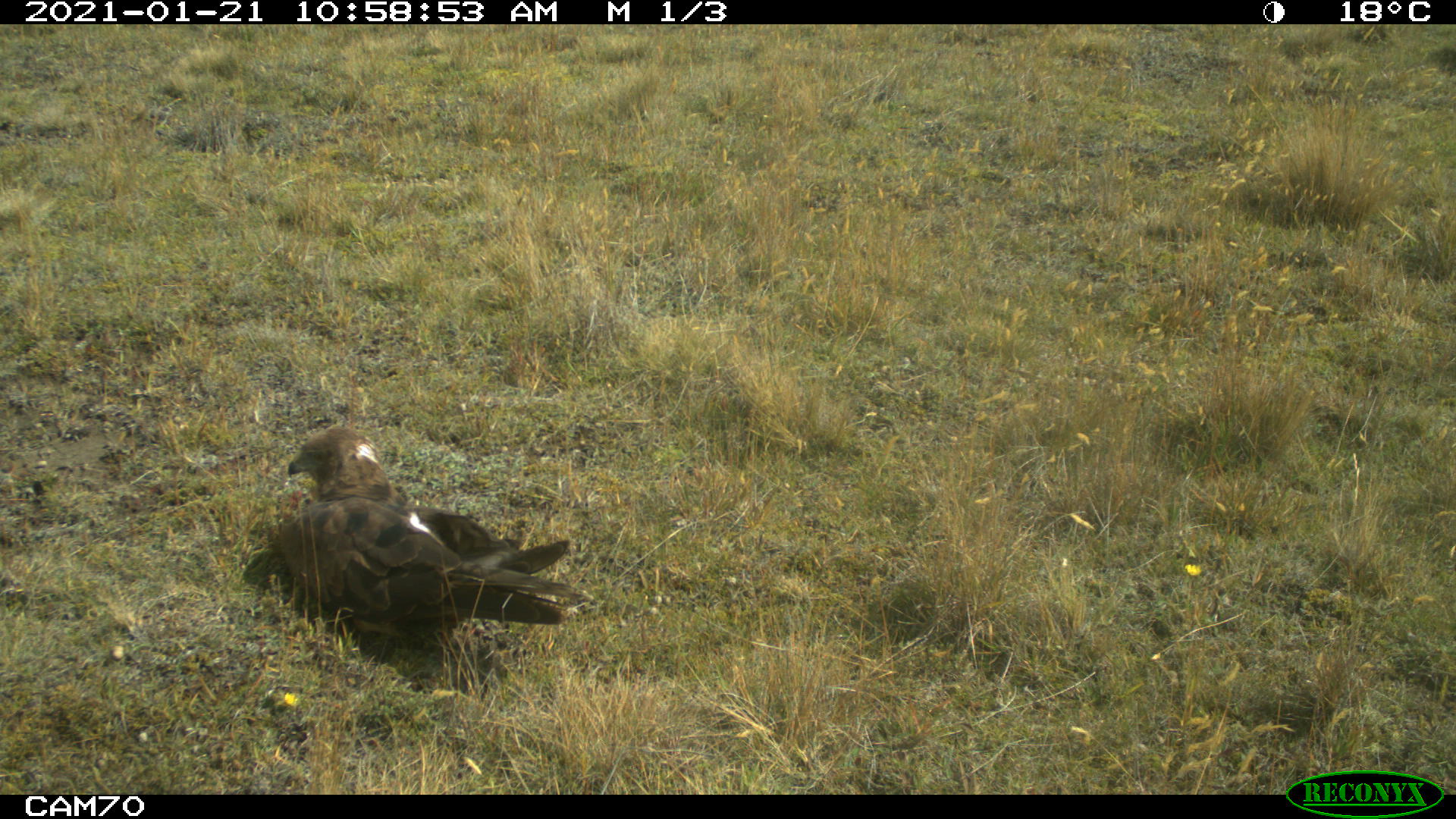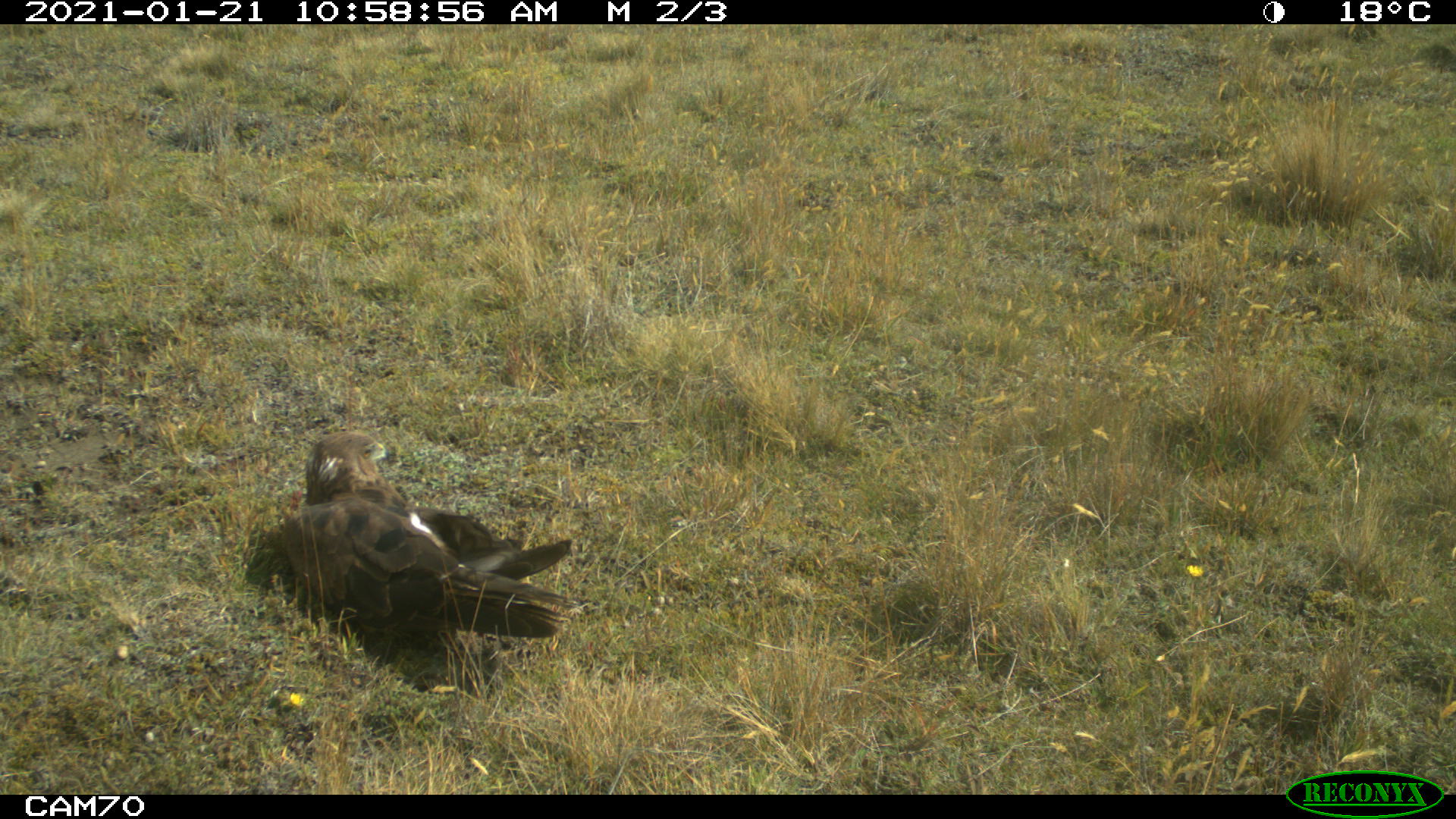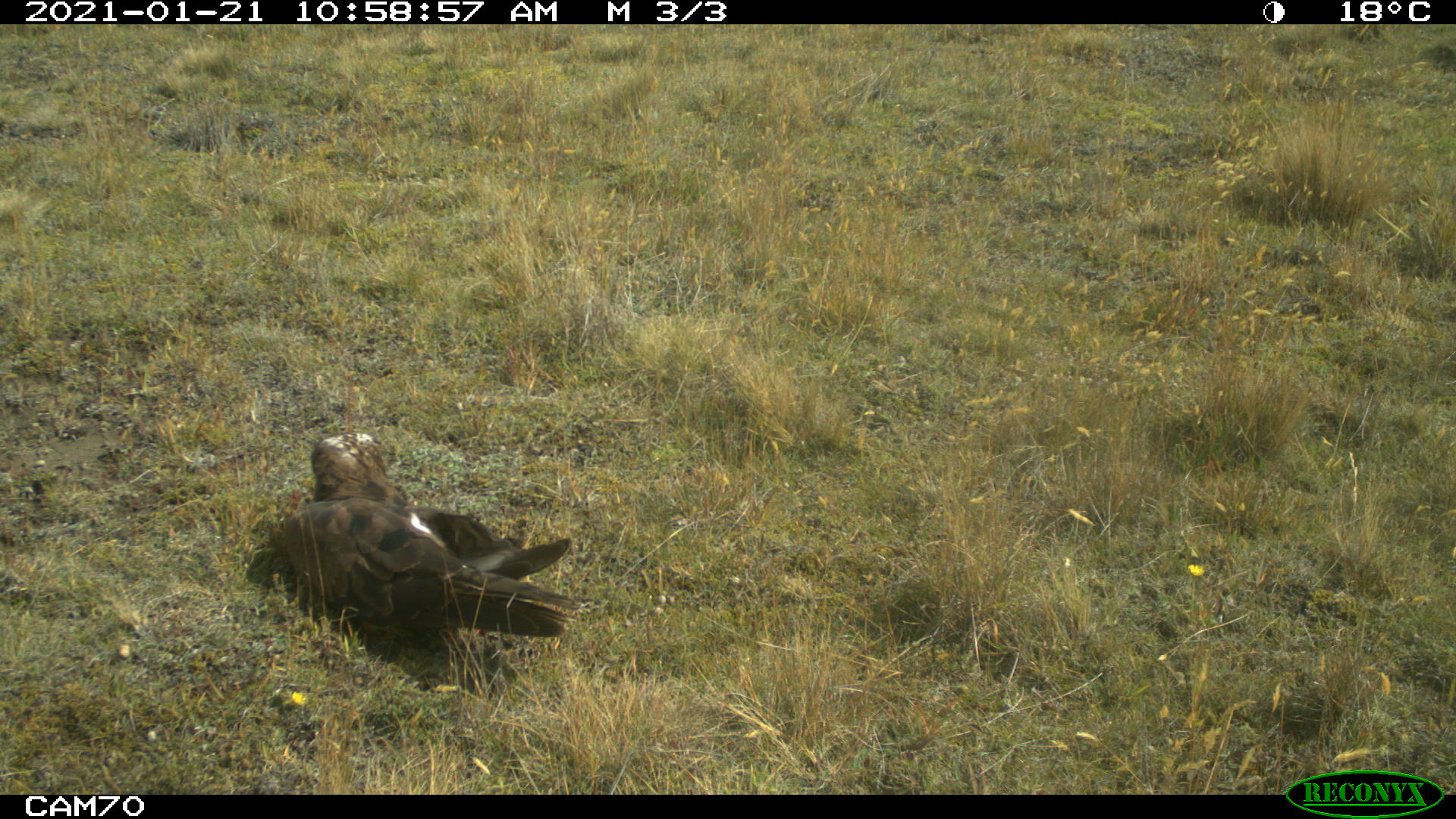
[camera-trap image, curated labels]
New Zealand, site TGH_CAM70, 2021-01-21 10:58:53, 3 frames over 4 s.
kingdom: Animalia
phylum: Chordata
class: Aves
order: Accipitriformes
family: Accipitridae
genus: Circus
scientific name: Circus approximans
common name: swamp harrier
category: harrier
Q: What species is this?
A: Harrier (swamp harrier) (Circus approximans).